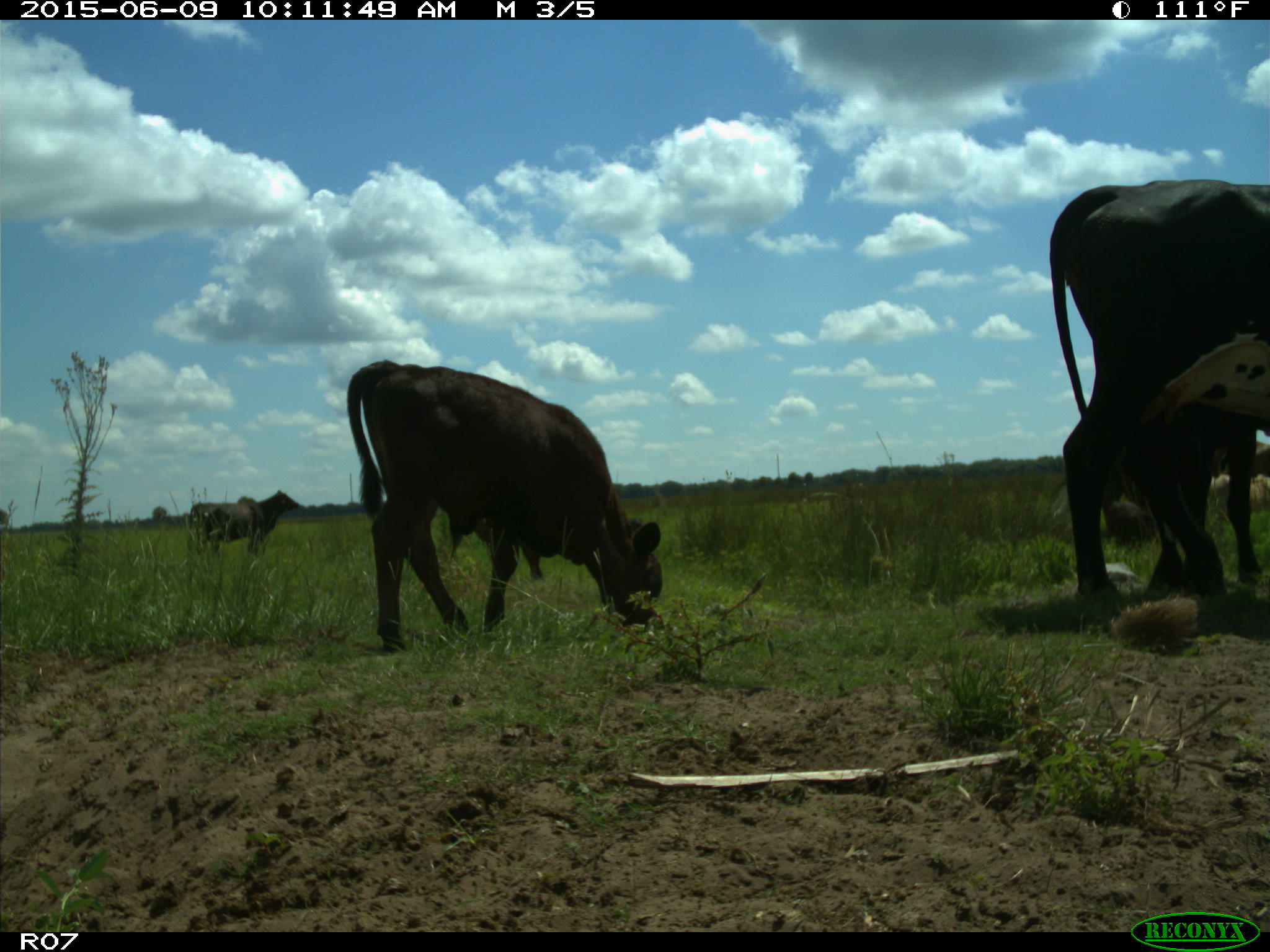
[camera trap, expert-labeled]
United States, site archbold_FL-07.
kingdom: Animalia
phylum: Chordata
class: Mammalia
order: Artiodactyla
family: Bovidae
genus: Bos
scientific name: Bos taurus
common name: domestic cow